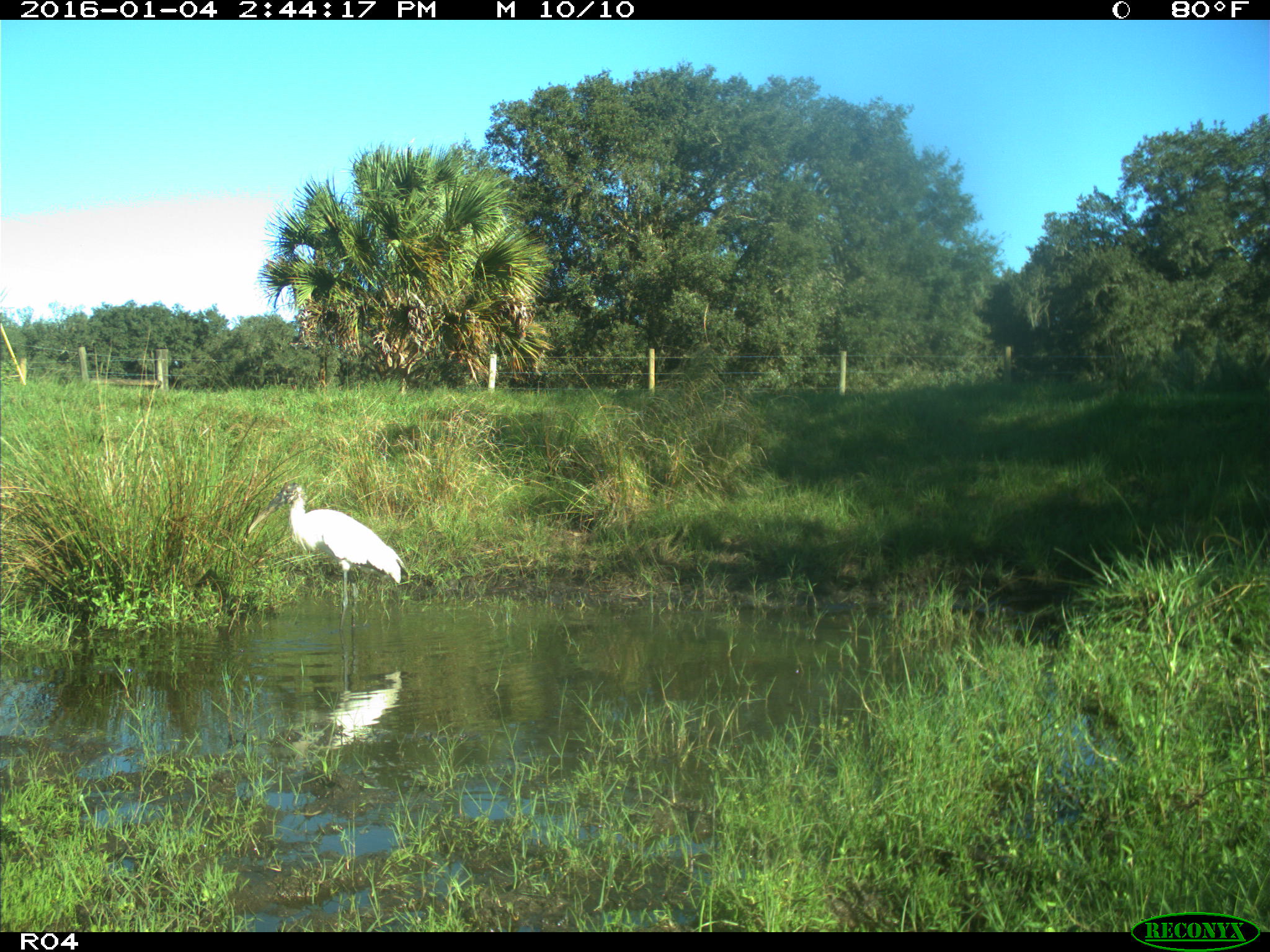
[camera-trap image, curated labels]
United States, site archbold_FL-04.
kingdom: Animalia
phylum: Chordata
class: Aves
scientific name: Aves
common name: birds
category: unidentified bird